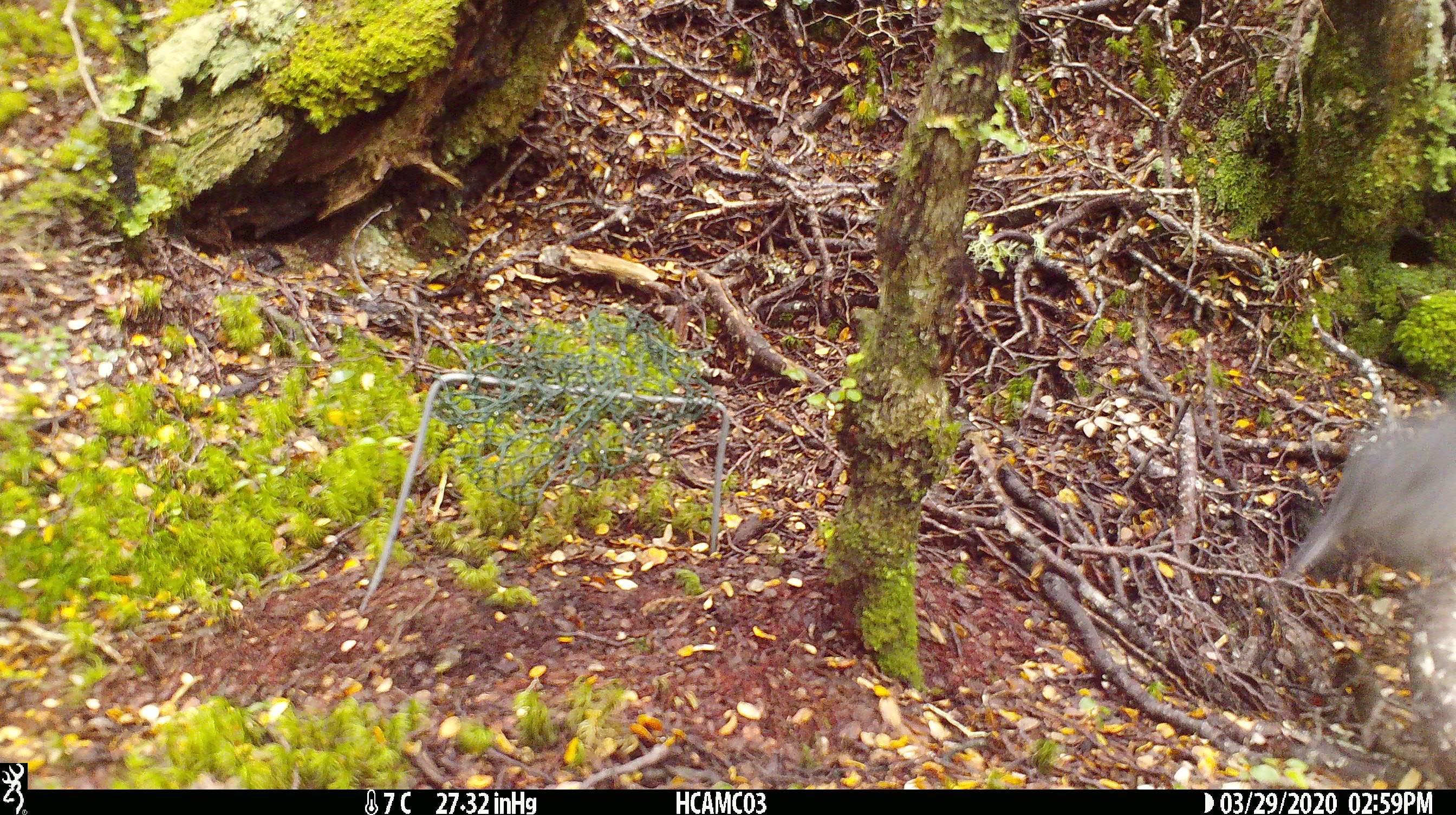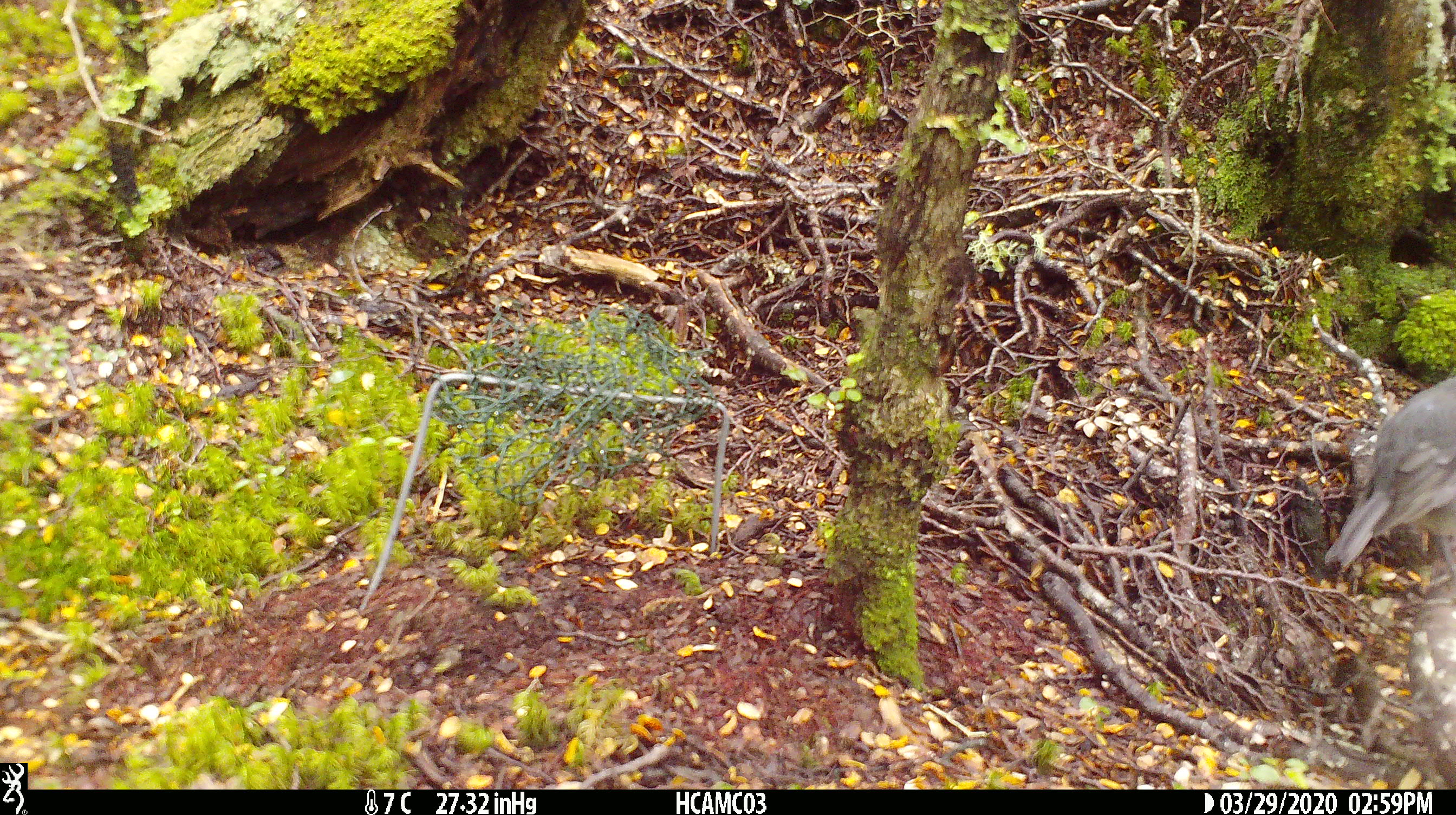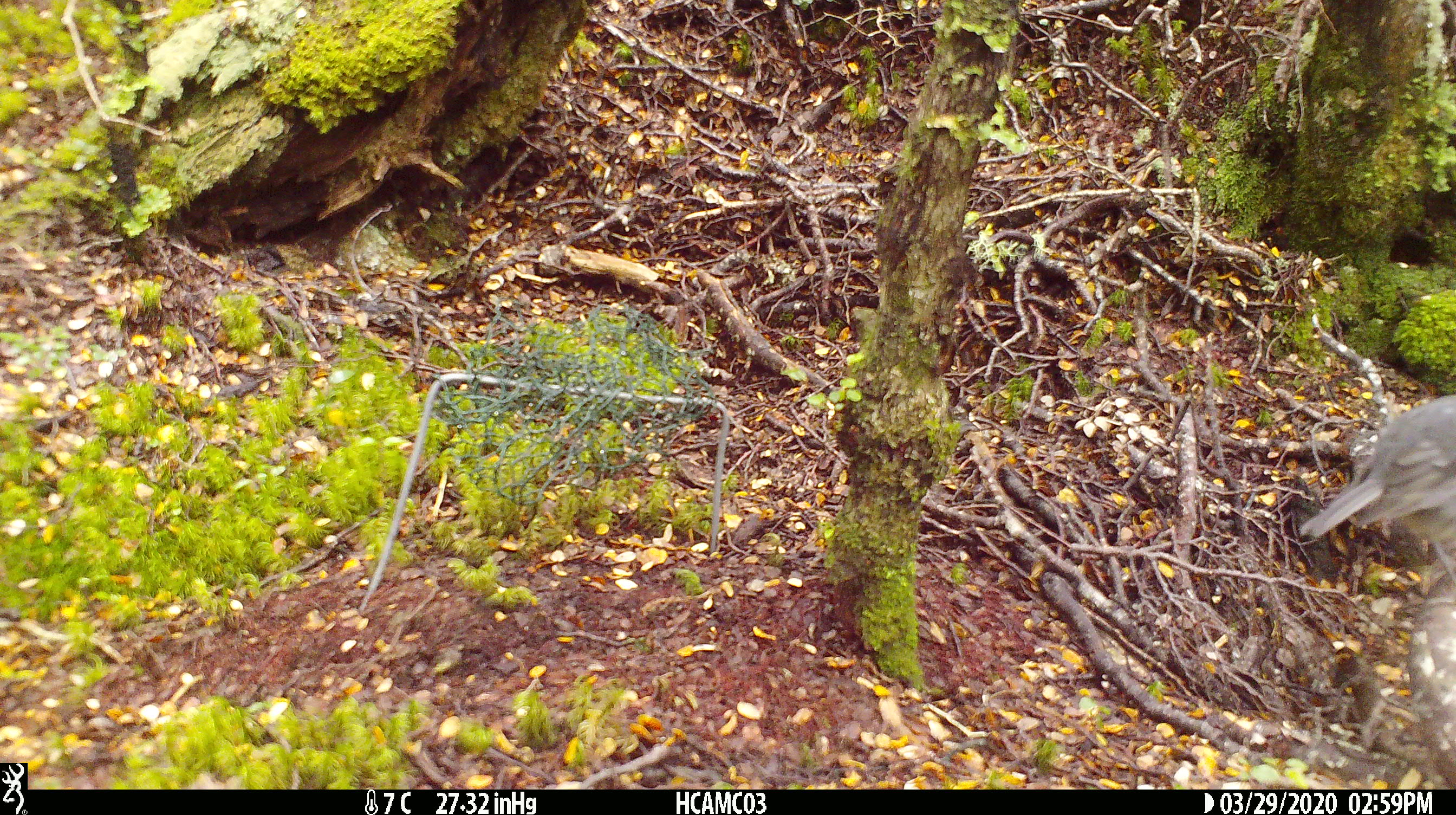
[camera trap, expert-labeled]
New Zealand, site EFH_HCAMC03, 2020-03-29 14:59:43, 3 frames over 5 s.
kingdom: Animalia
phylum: Chordata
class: Aves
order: Passeriformes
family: Petroicidae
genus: Petroica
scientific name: Petroica australis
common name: new zealand robin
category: robin